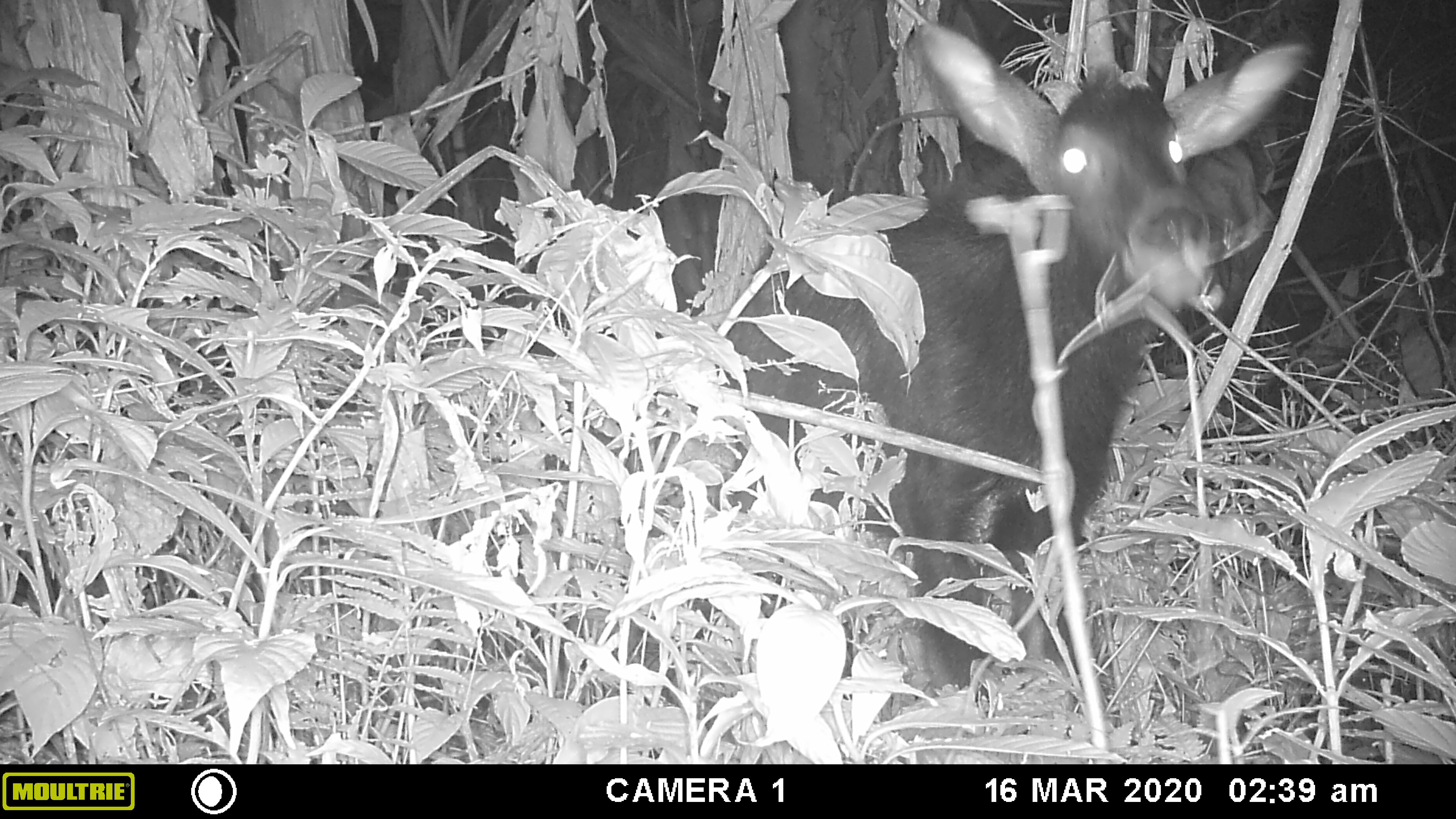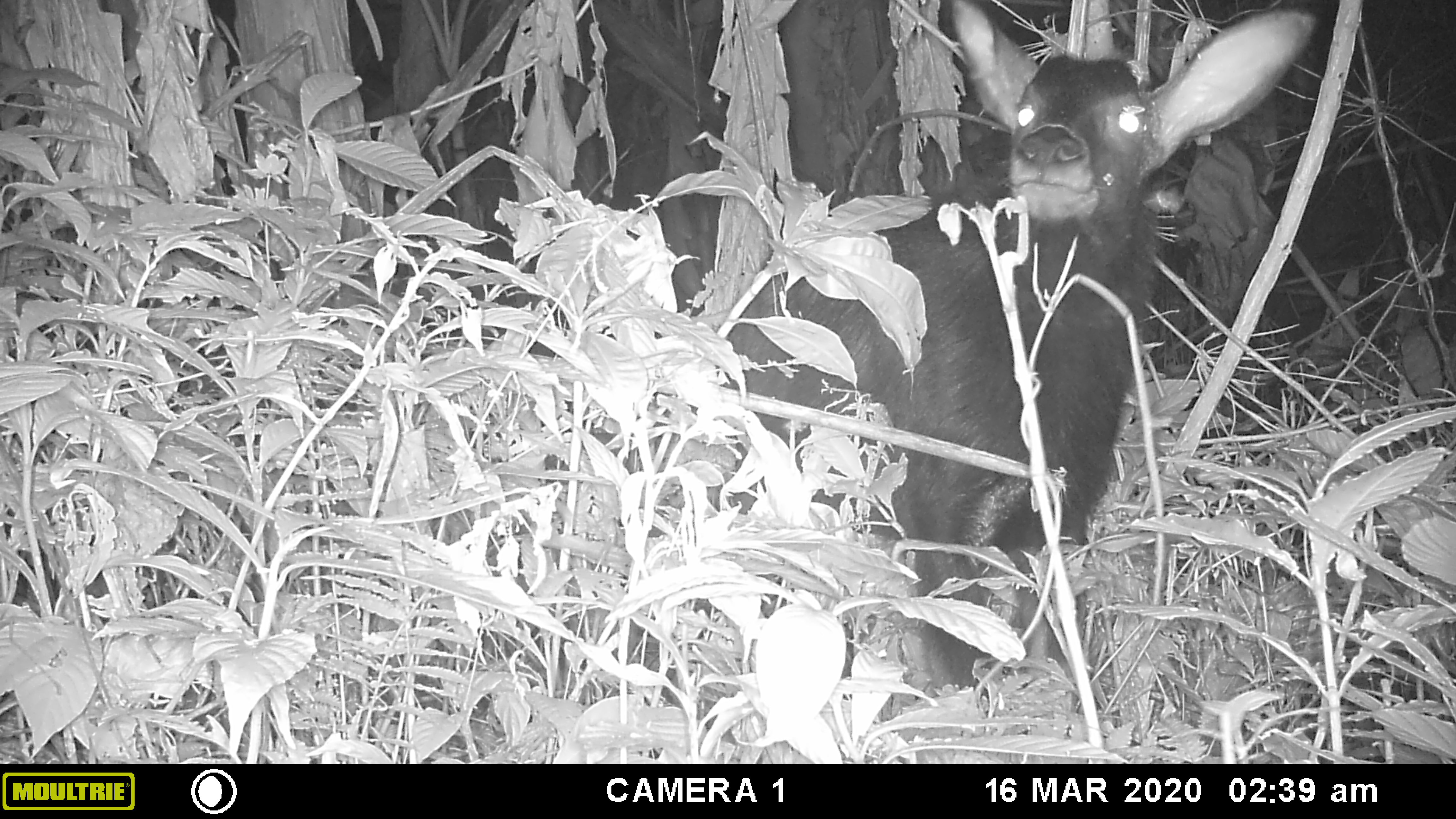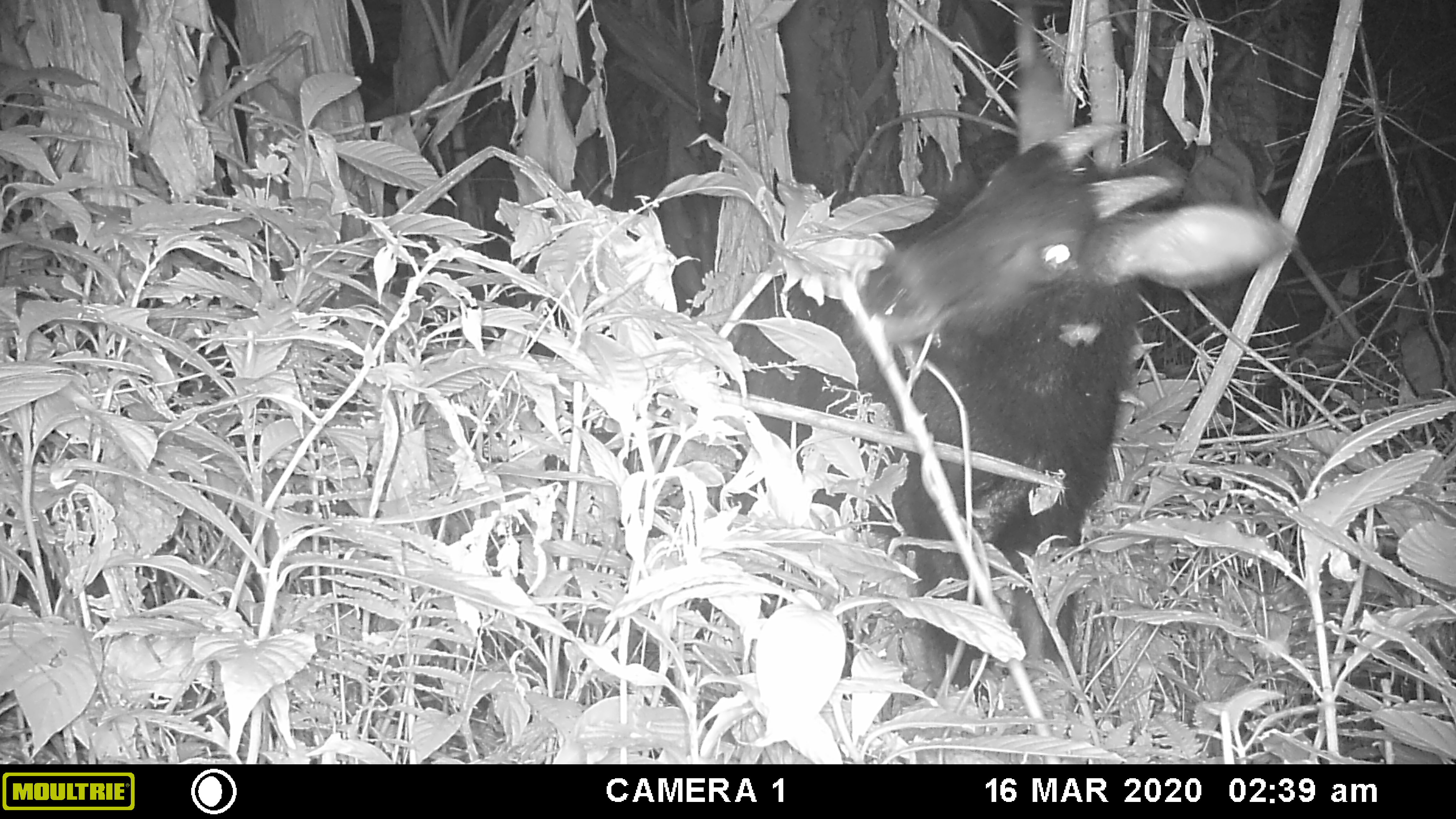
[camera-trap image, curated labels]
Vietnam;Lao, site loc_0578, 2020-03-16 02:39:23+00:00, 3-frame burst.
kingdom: Animalia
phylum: Chordata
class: Mammalia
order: Artiodactyla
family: Bovidae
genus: Capricornis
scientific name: Capricornis sumatraensis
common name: chinese serow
Chinese serow (Capricornis sumatraensis). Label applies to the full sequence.